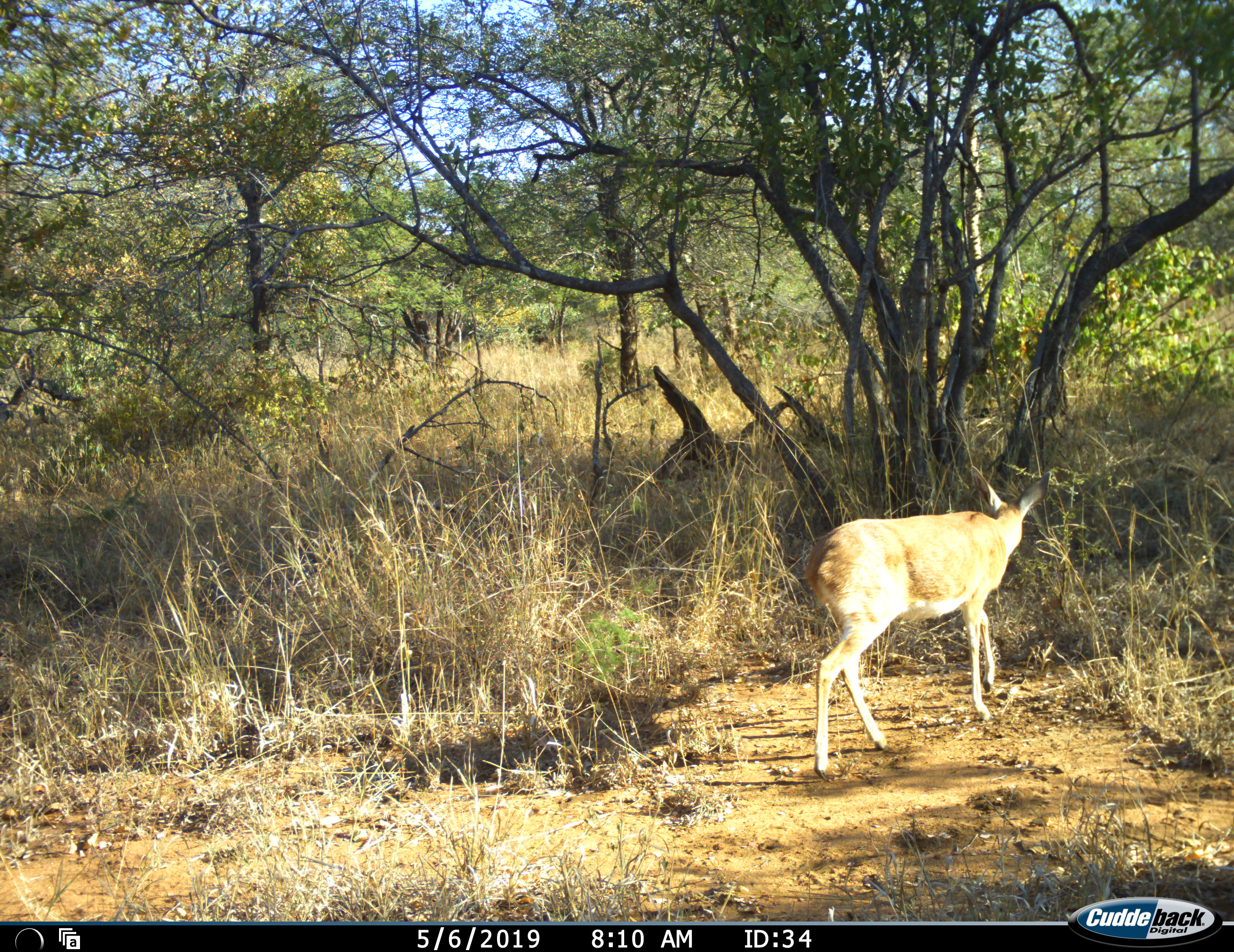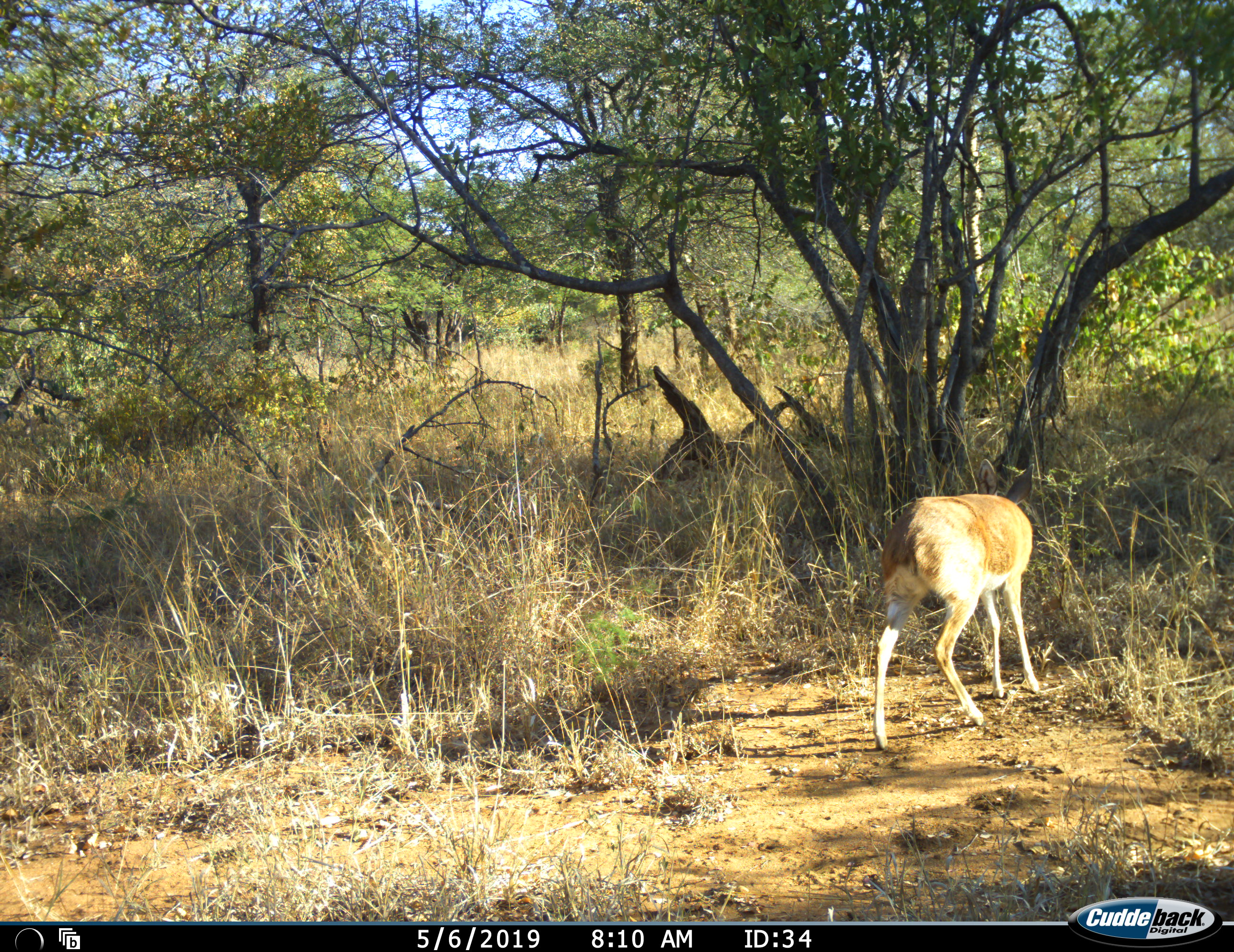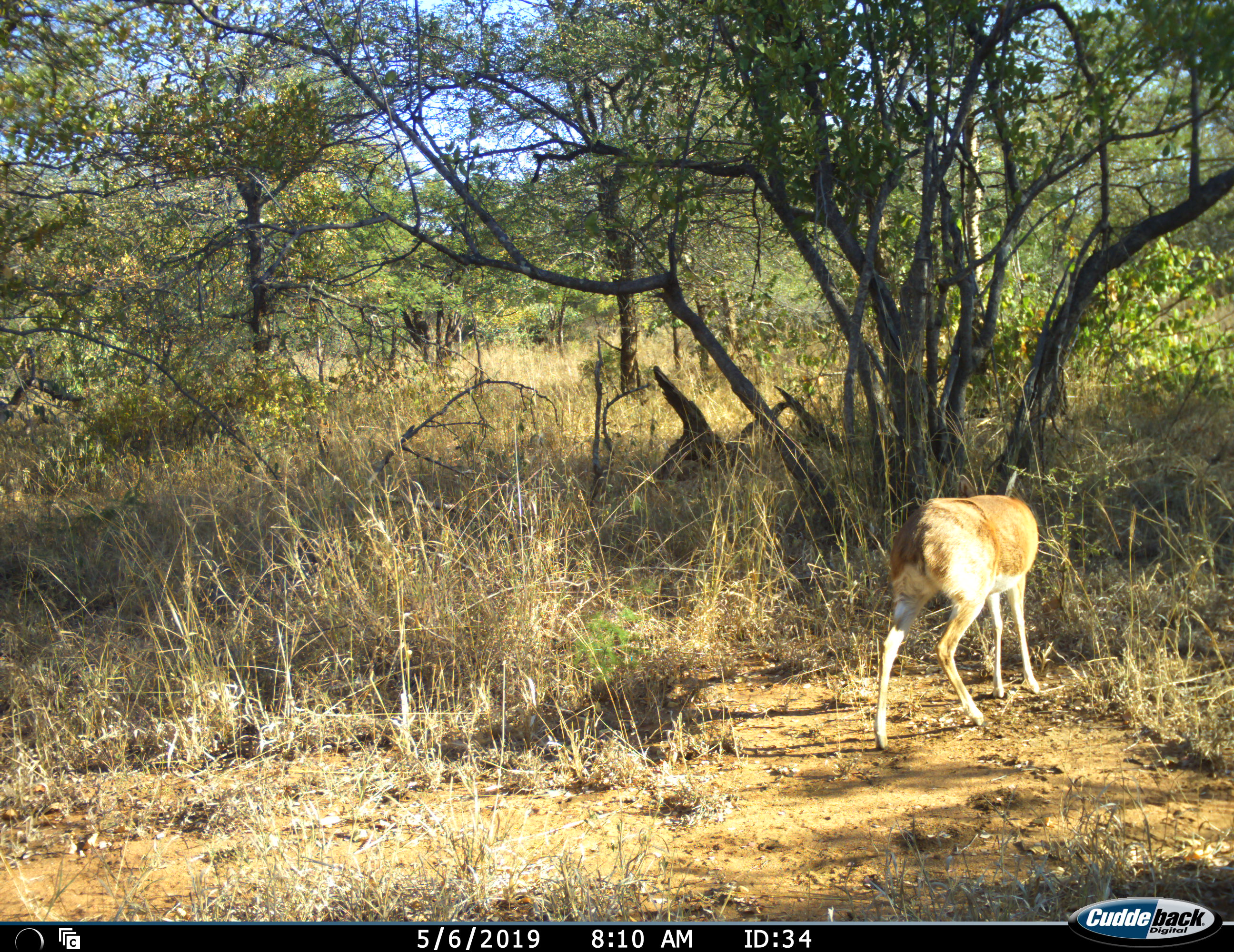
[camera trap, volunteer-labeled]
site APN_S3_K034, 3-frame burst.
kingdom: Animalia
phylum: Chordata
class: Mammalia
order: Artiodactyla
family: Bovidae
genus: Raphicerus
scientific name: Raphicerus campestris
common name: steenbok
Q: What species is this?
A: Steenbok (Raphicerus campestris).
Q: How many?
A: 1.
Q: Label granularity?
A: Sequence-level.